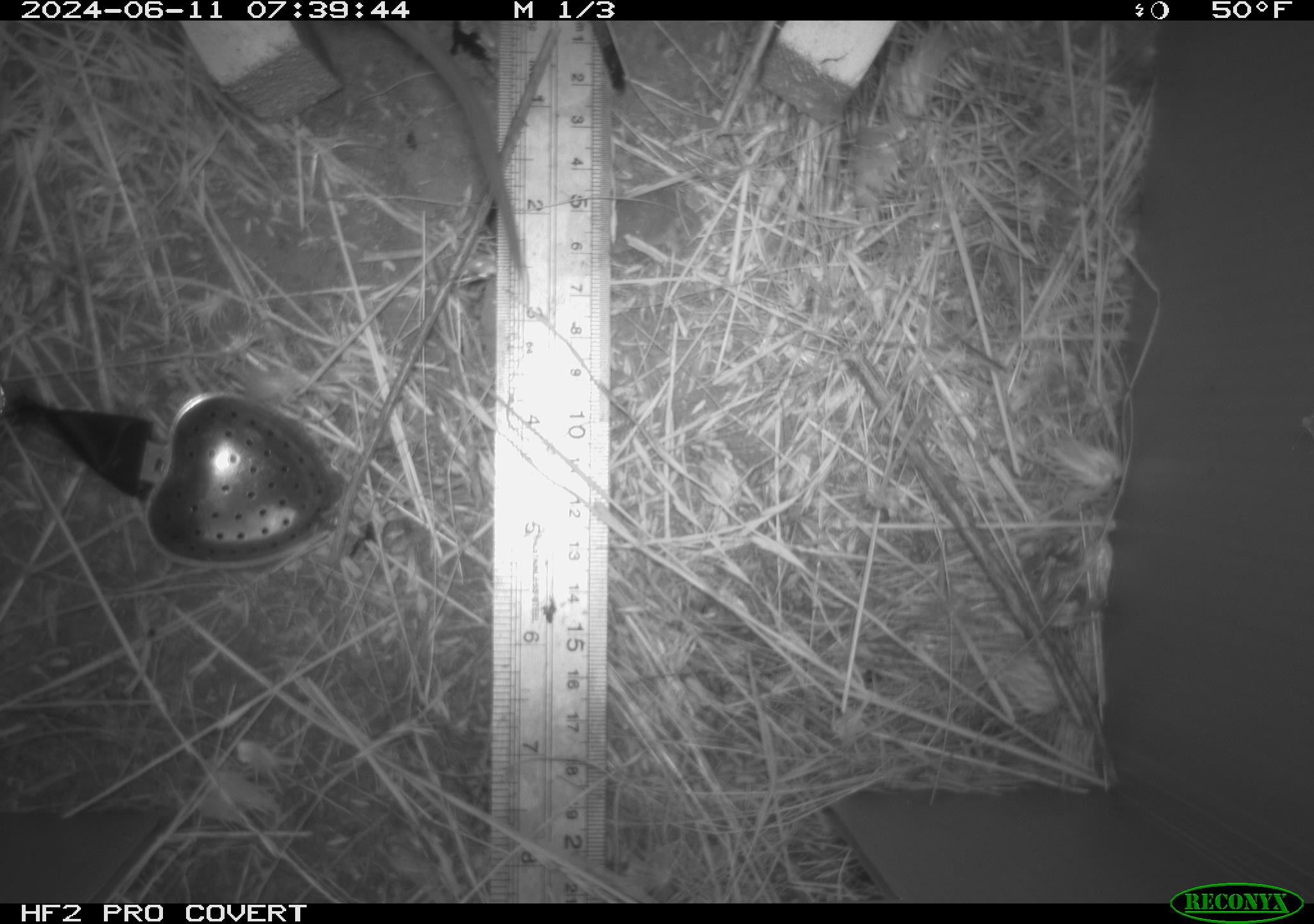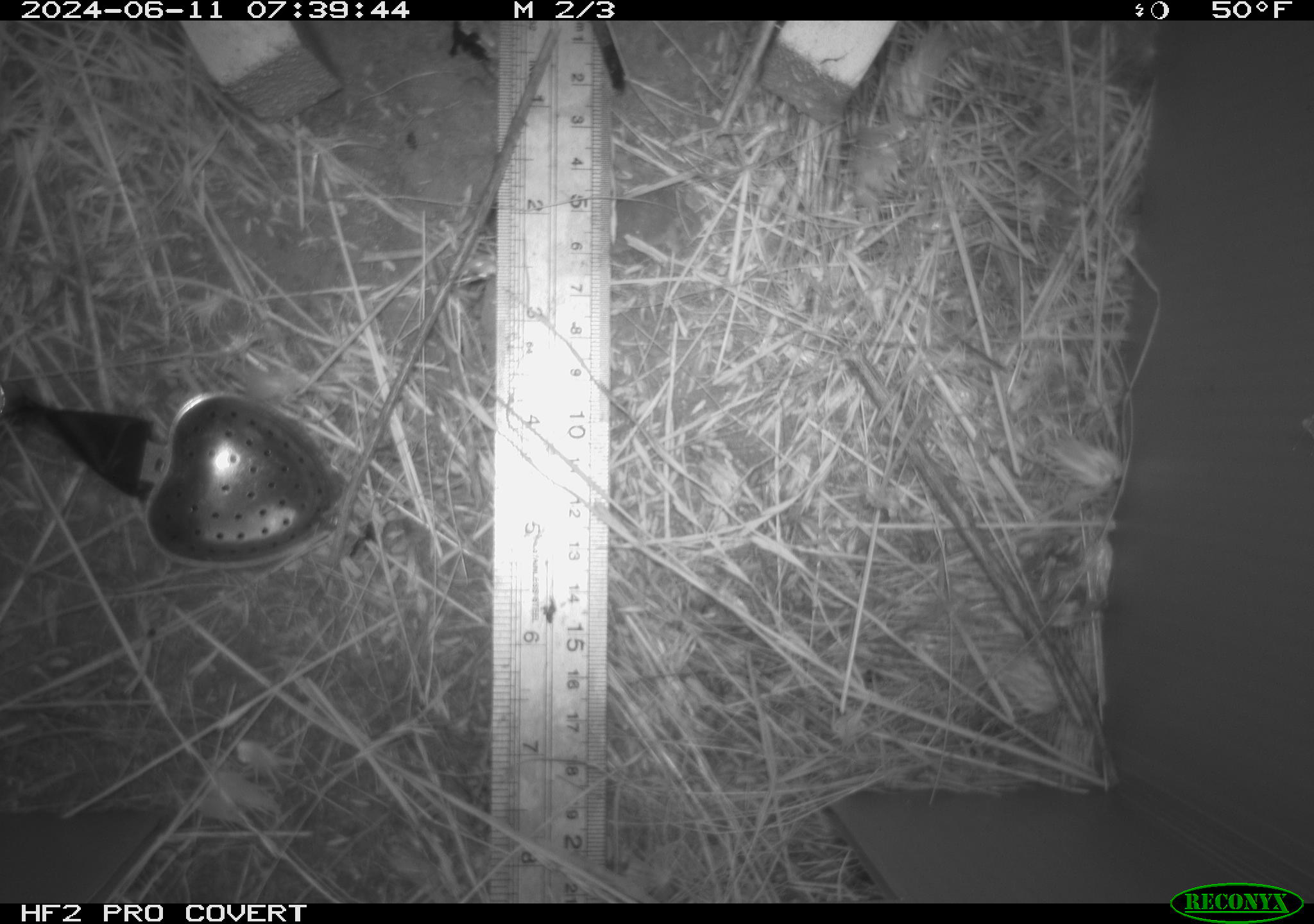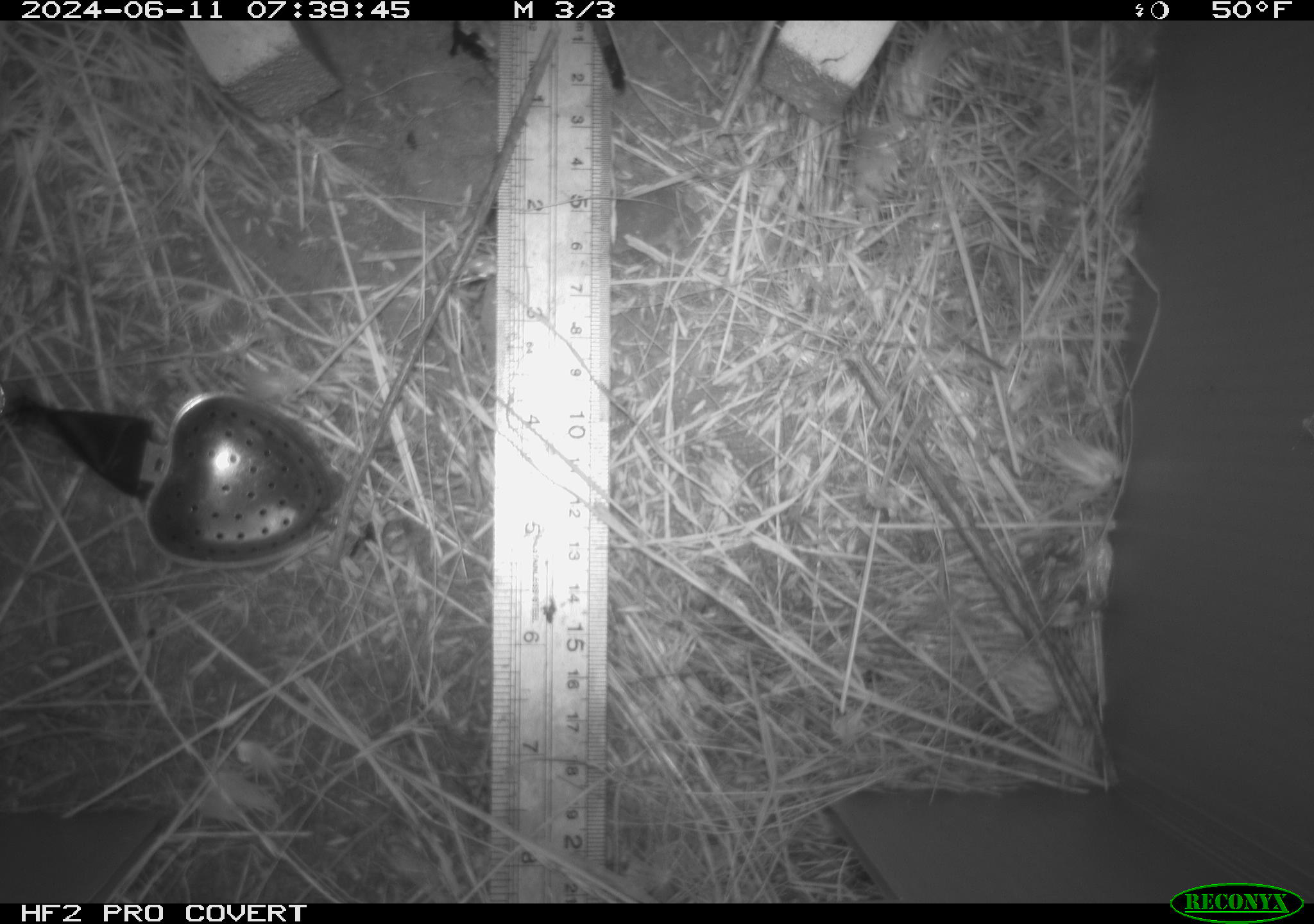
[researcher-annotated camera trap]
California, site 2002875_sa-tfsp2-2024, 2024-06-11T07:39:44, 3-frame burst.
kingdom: Animalia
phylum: Chordata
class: Mammalia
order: Rodentia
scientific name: Rodentia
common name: rodent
Rodent (Rodentia).